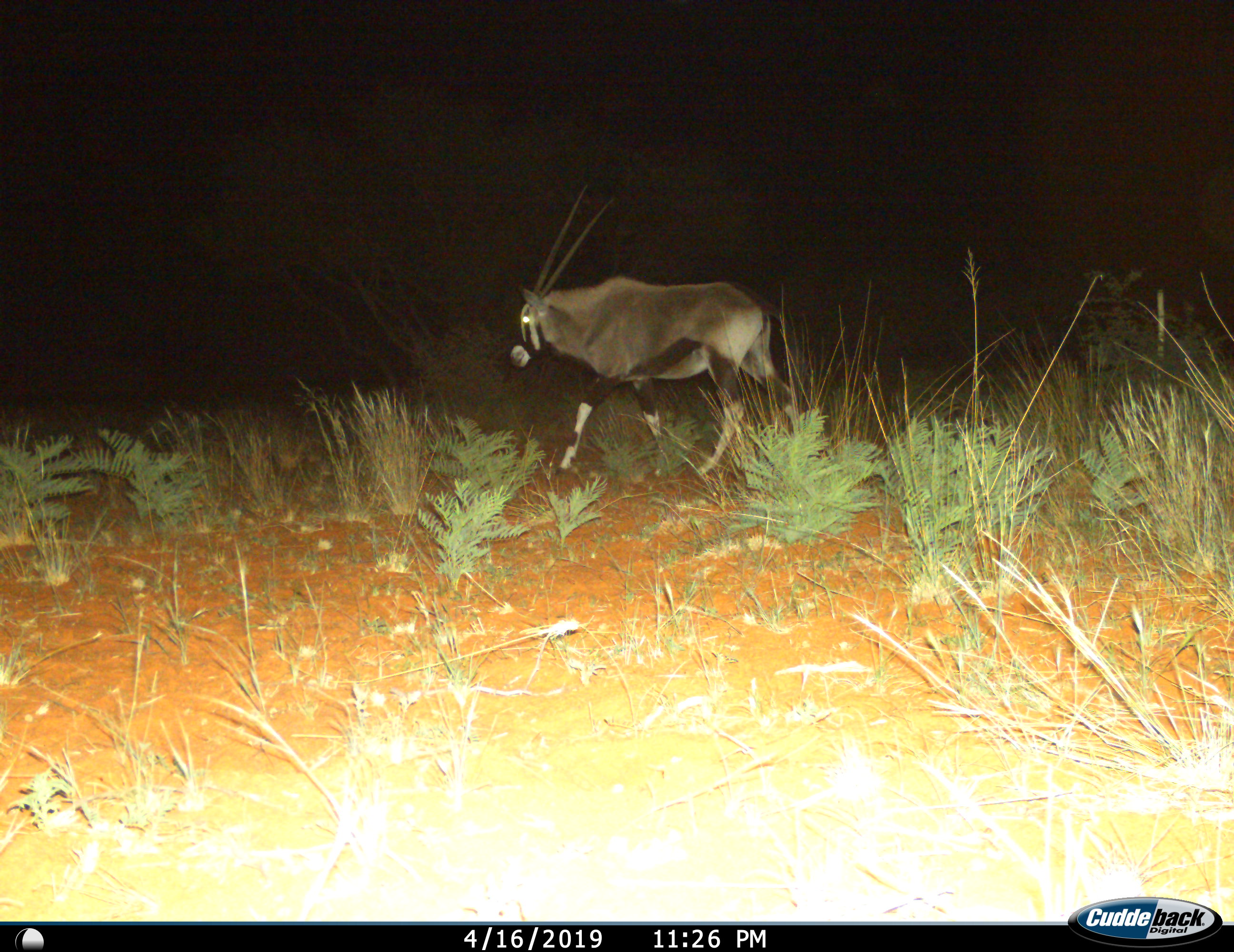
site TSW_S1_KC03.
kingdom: Animalia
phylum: Chordata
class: Mammalia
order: Artiodactyla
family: Bovidae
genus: Oryx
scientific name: Oryx gazella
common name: gemsbok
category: oryx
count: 1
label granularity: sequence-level